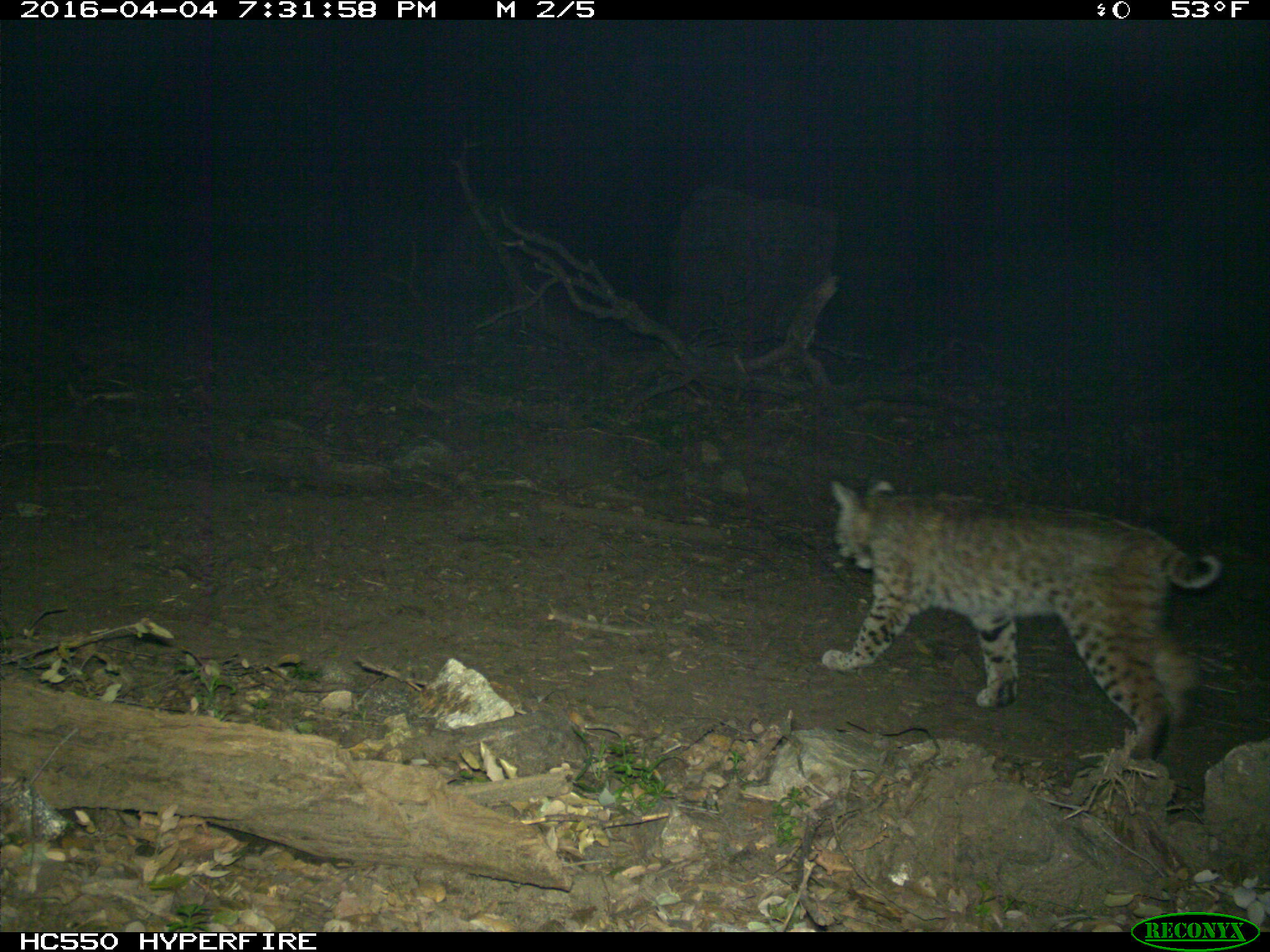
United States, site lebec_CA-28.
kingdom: Animalia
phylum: Chordata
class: Mammalia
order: Carnivora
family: Felidae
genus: Lynx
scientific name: Lynx rufus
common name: bobcat